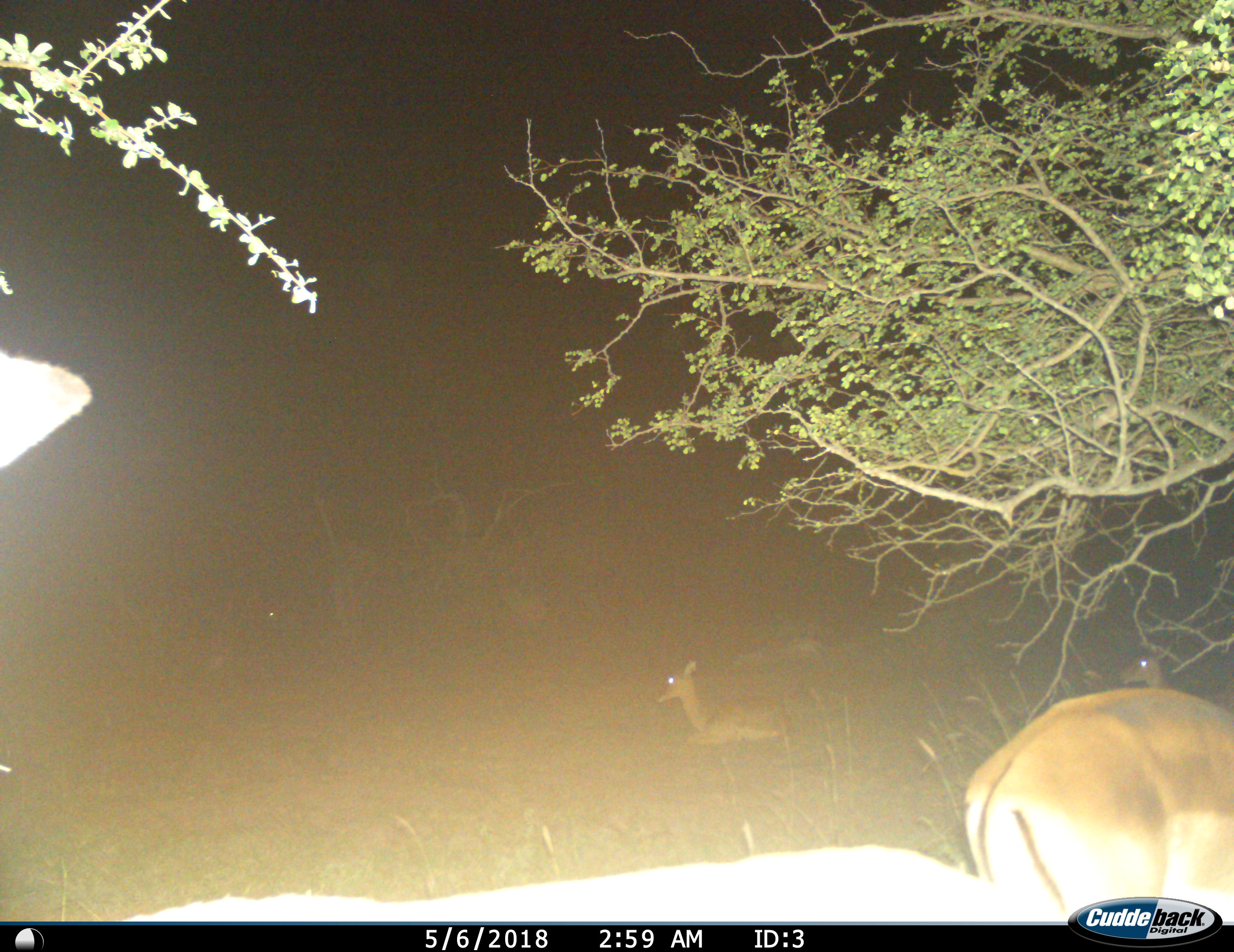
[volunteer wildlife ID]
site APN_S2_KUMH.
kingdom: Animalia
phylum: Chordata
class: Mammalia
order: Artiodactyla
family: Bovidae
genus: Aepyceros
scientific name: Aepyceros melampus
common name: impala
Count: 5.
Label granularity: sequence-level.